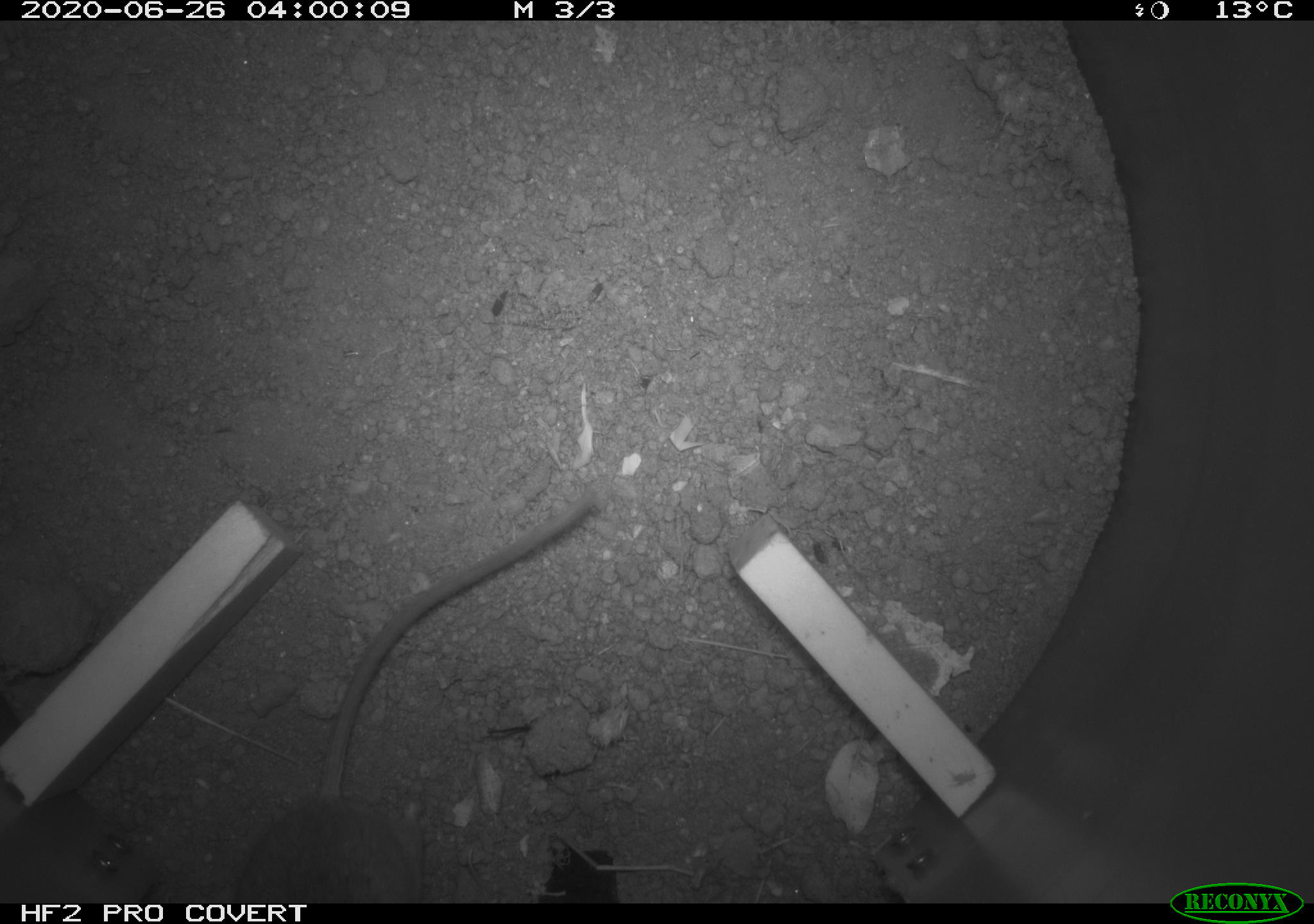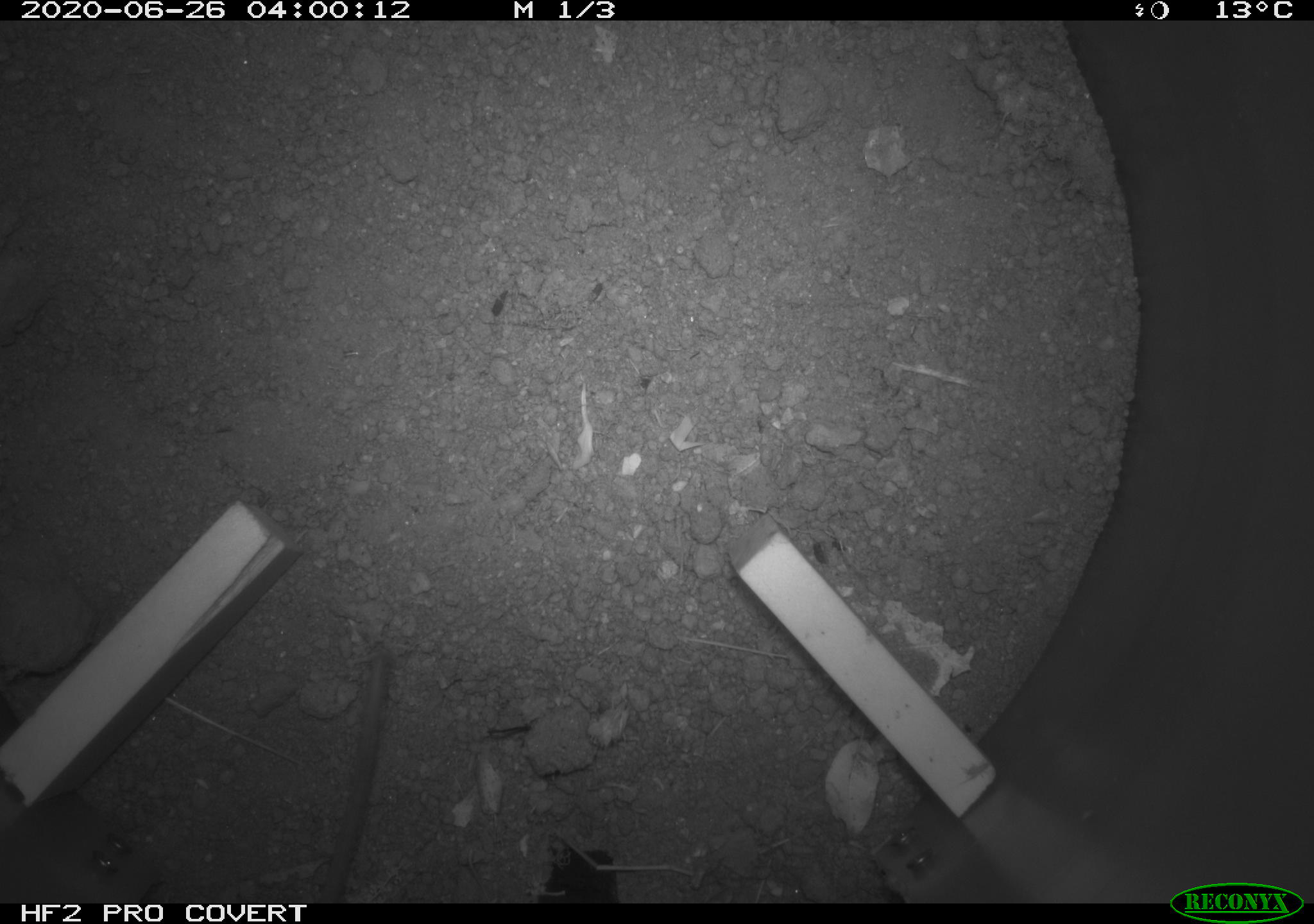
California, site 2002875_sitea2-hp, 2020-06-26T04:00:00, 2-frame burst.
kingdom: Animalia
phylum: Chordata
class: Mammalia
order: Rodentia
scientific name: Rodentia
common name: rodent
Rodent (Rodentia).